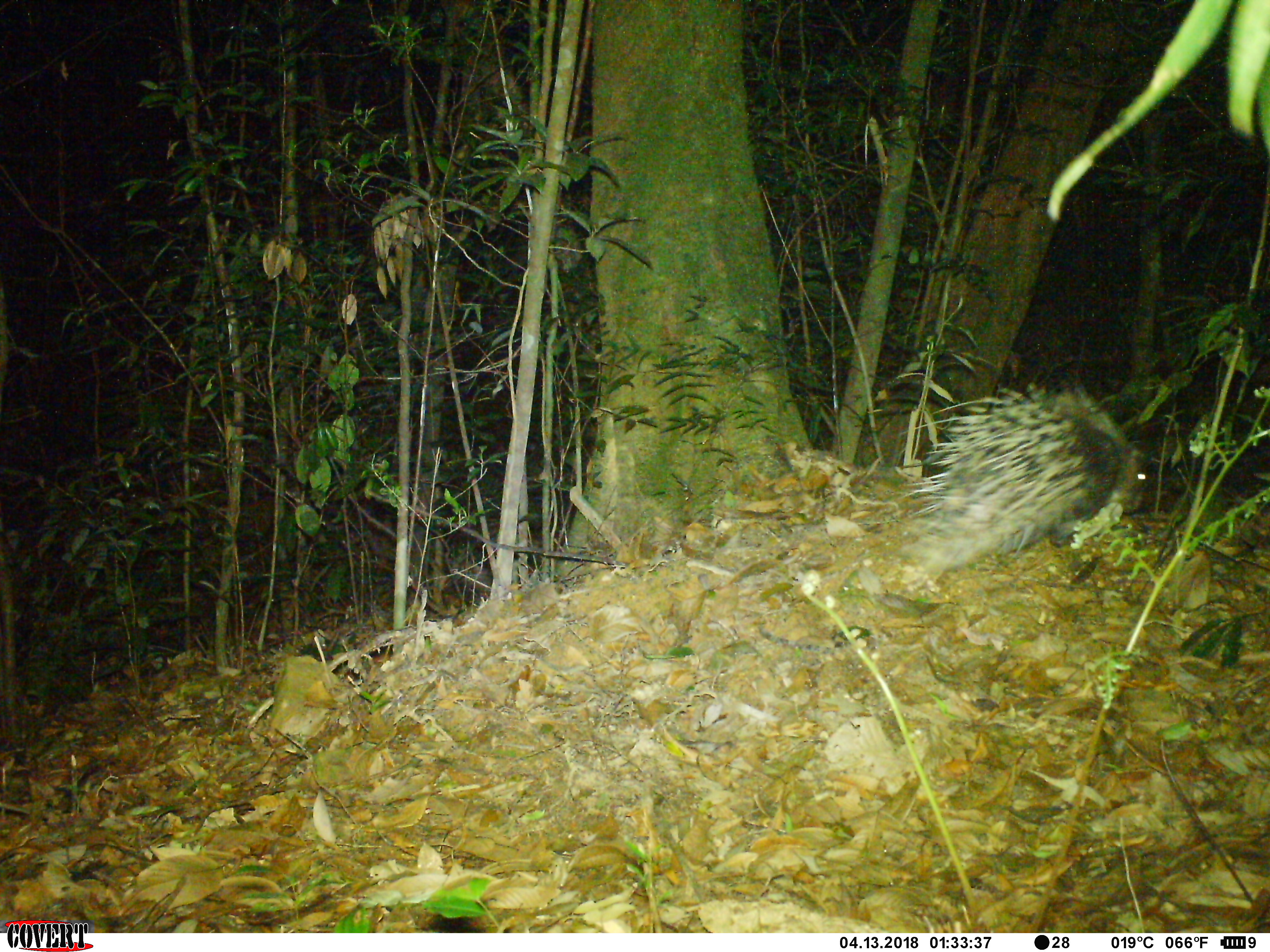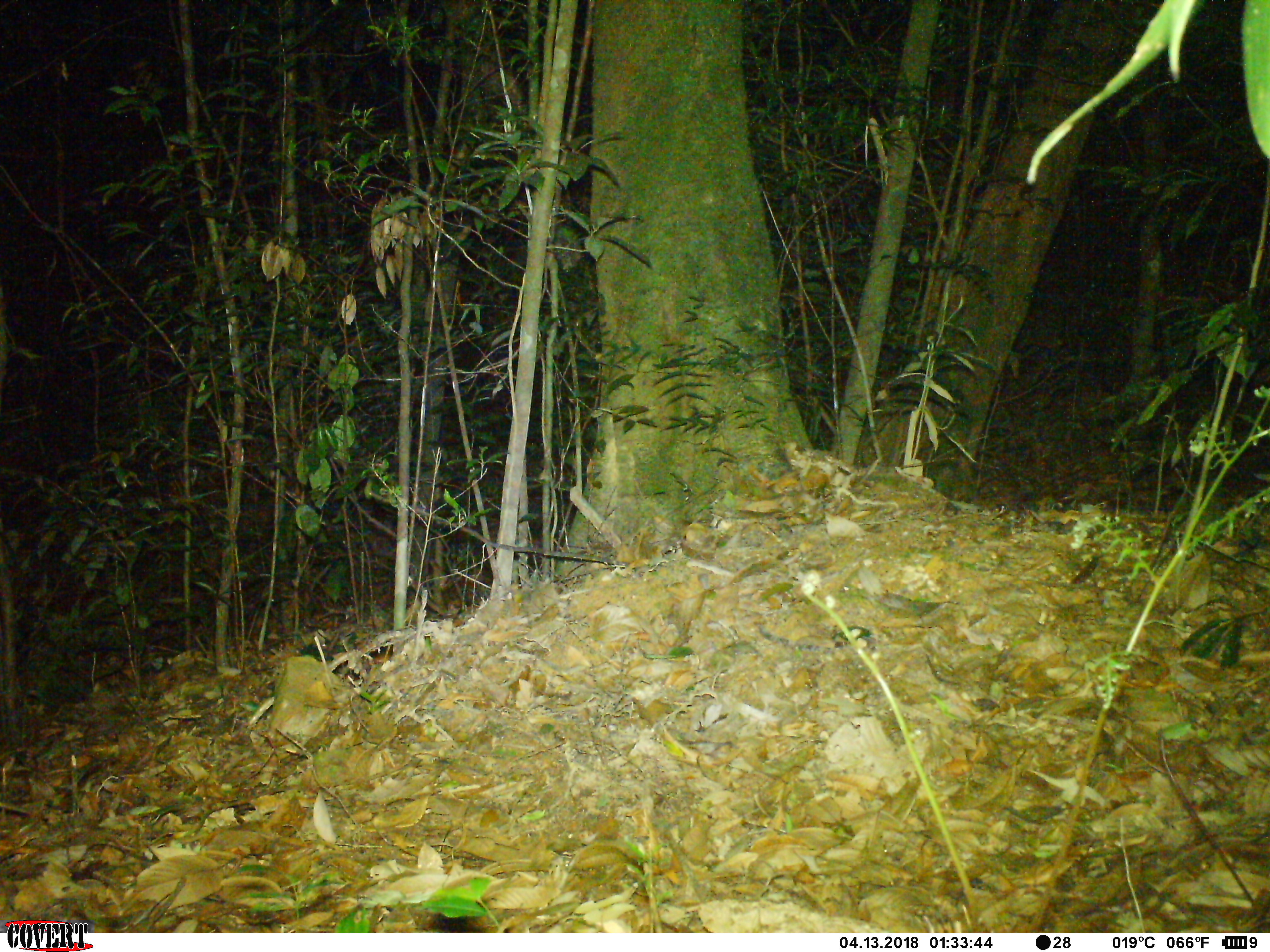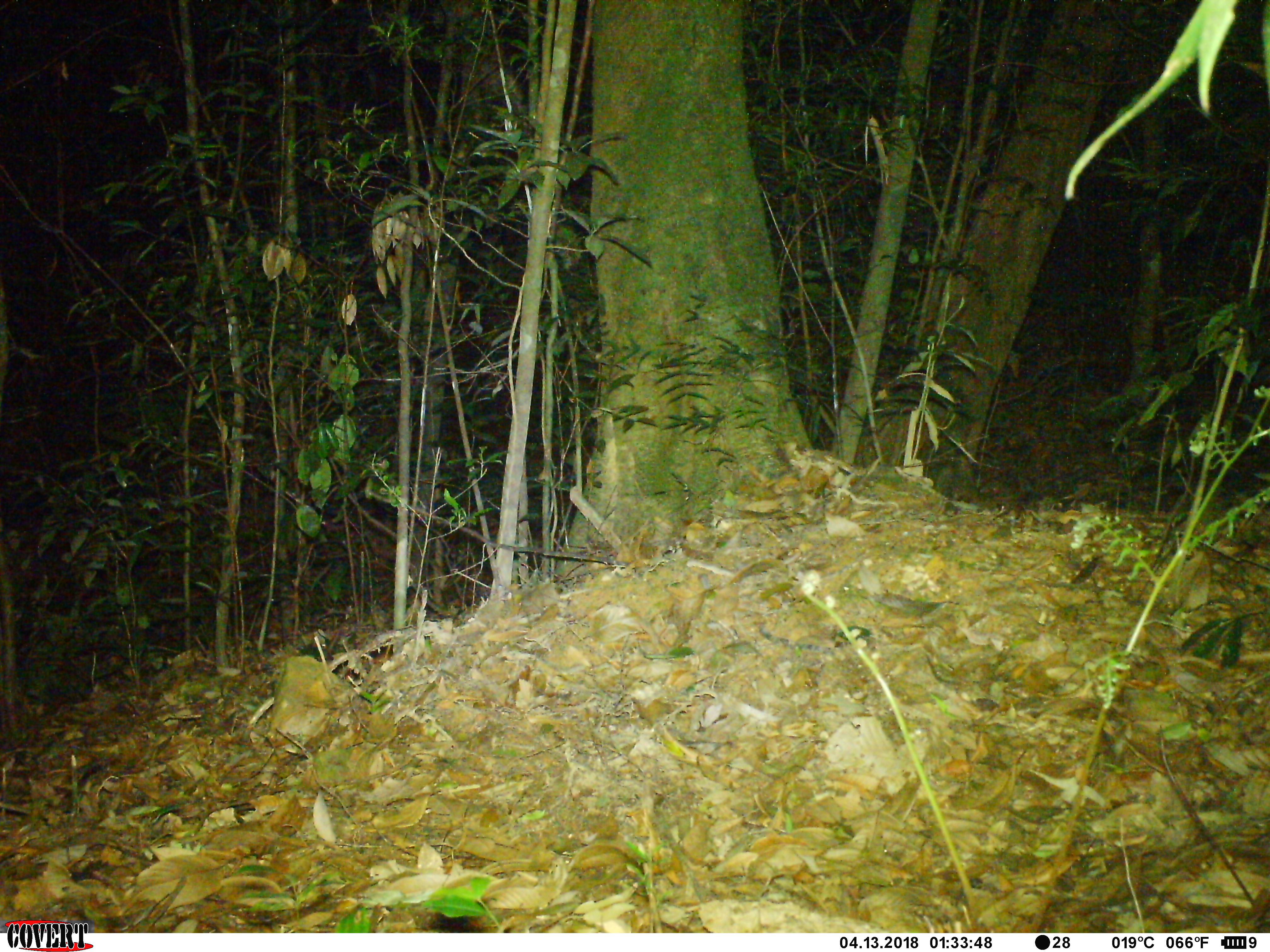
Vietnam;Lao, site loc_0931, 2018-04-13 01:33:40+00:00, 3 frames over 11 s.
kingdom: Animalia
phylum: Chordata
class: Mammalia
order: Rodentia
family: Hystricidae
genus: Hystrix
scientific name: Hystrix brachyura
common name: malayan porcupine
Malayan porcupine (Hystrix brachyura). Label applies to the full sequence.